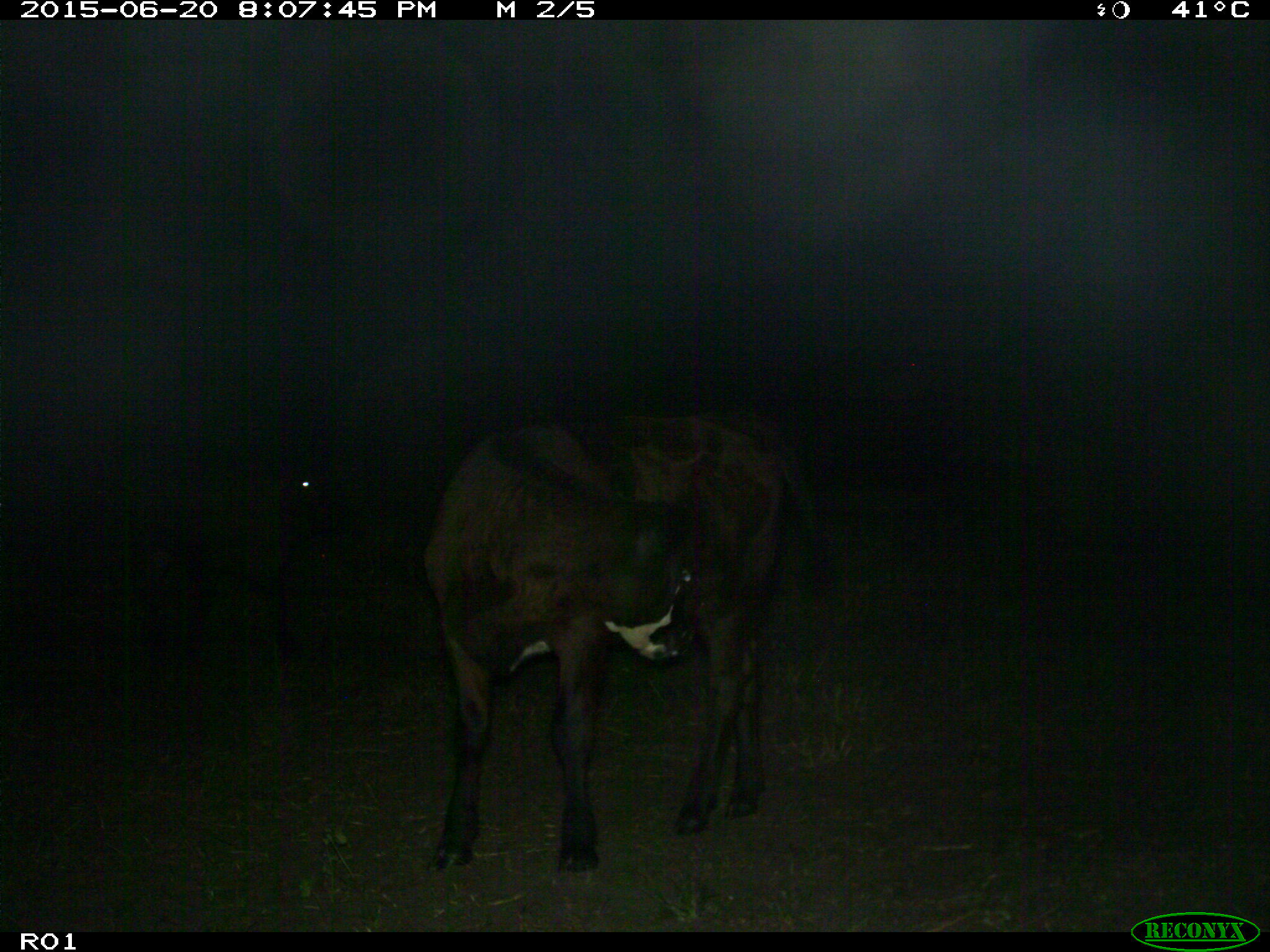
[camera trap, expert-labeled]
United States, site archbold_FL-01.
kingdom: Animalia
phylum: Chordata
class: Mammalia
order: Artiodactyla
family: Bovidae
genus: Bos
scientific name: Bos taurus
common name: domestic cow